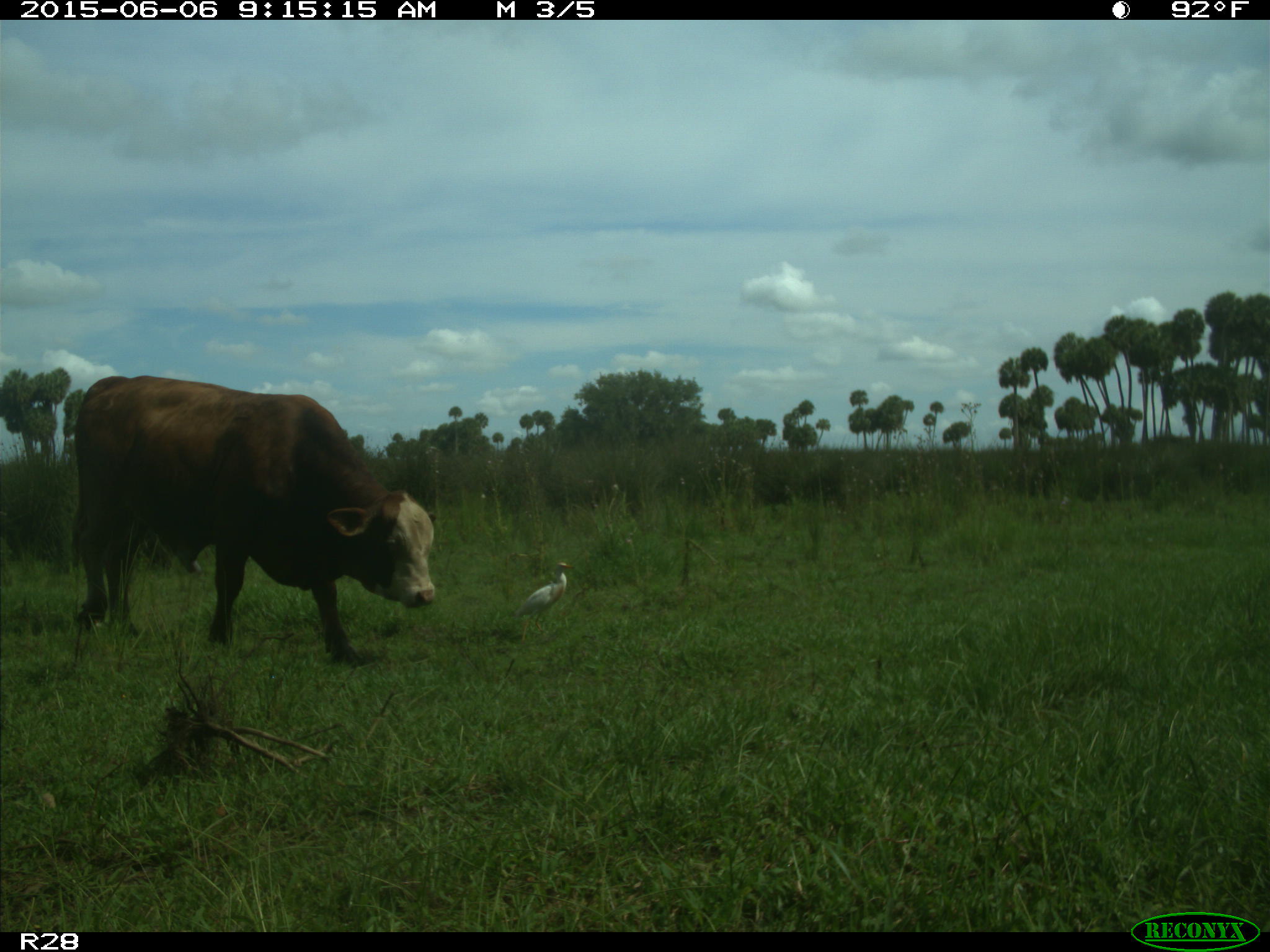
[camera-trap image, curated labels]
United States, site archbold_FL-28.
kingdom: Animalia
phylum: Chordata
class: Mammalia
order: Artiodactyla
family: Bovidae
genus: Bos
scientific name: Bos taurus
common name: domestic cow